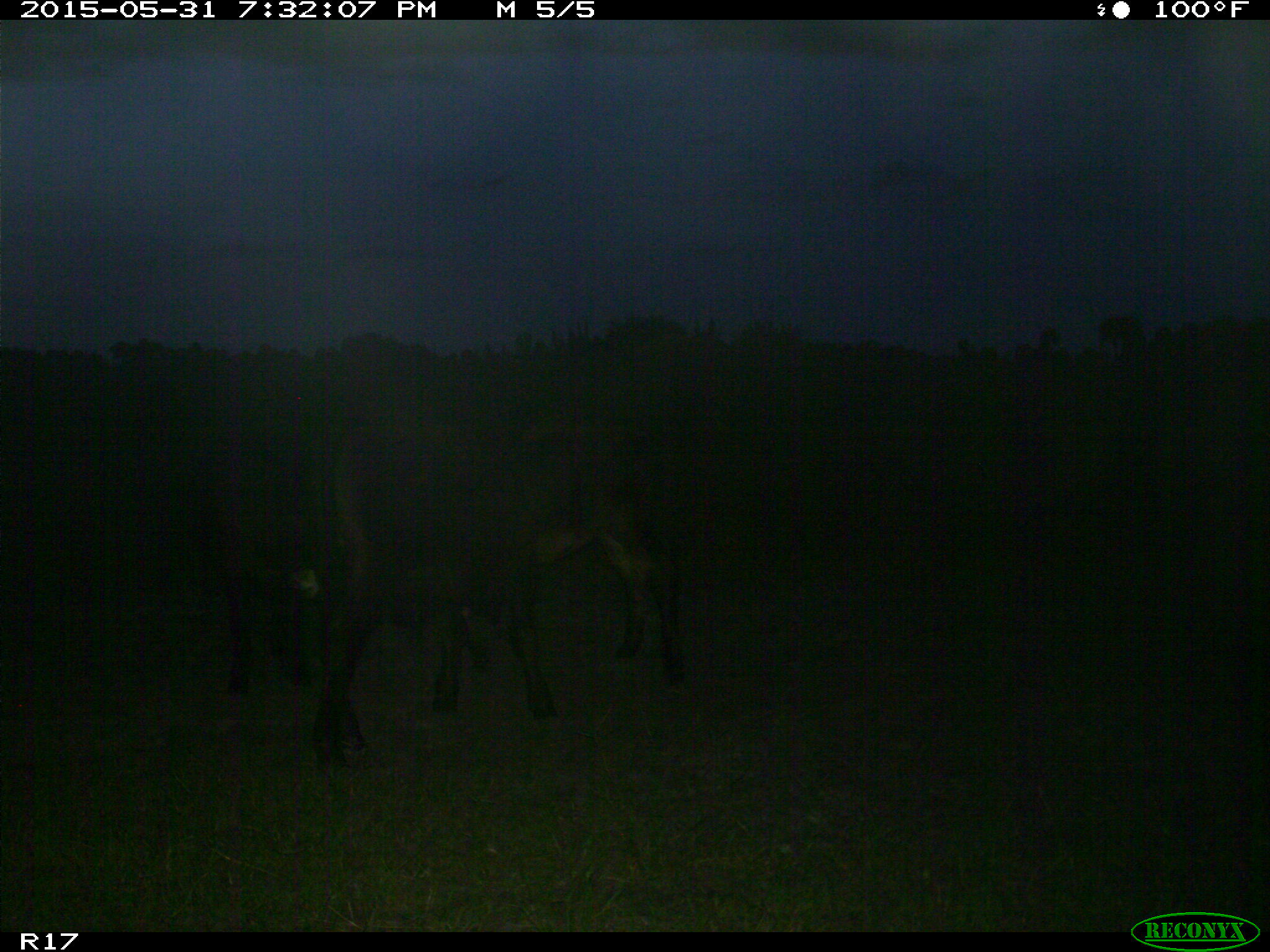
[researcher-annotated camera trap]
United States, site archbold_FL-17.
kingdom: Animalia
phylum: Chordata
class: Mammalia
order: Artiodactyla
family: Bovidae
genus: Bos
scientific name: Bos taurus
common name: domestic cow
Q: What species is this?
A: Bos taurus (domestic cow).